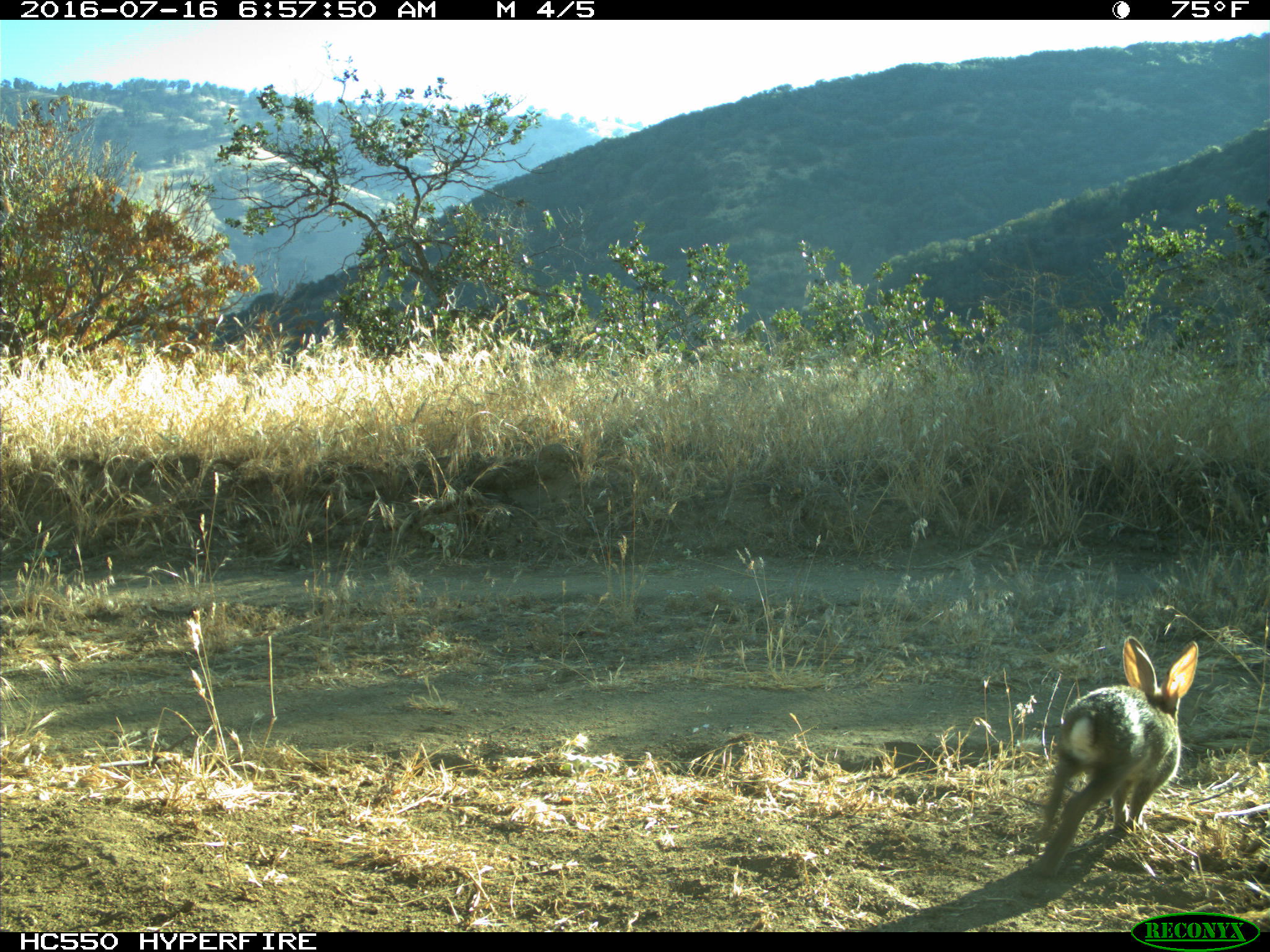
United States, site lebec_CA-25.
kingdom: Animalia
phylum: Chordata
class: Mammalia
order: Lagomorpha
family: Leporidae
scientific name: Leporidae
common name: rabbits and hares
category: unidentified rabbit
Unidentified rabbit (rabbits and hares) (Leporidae).